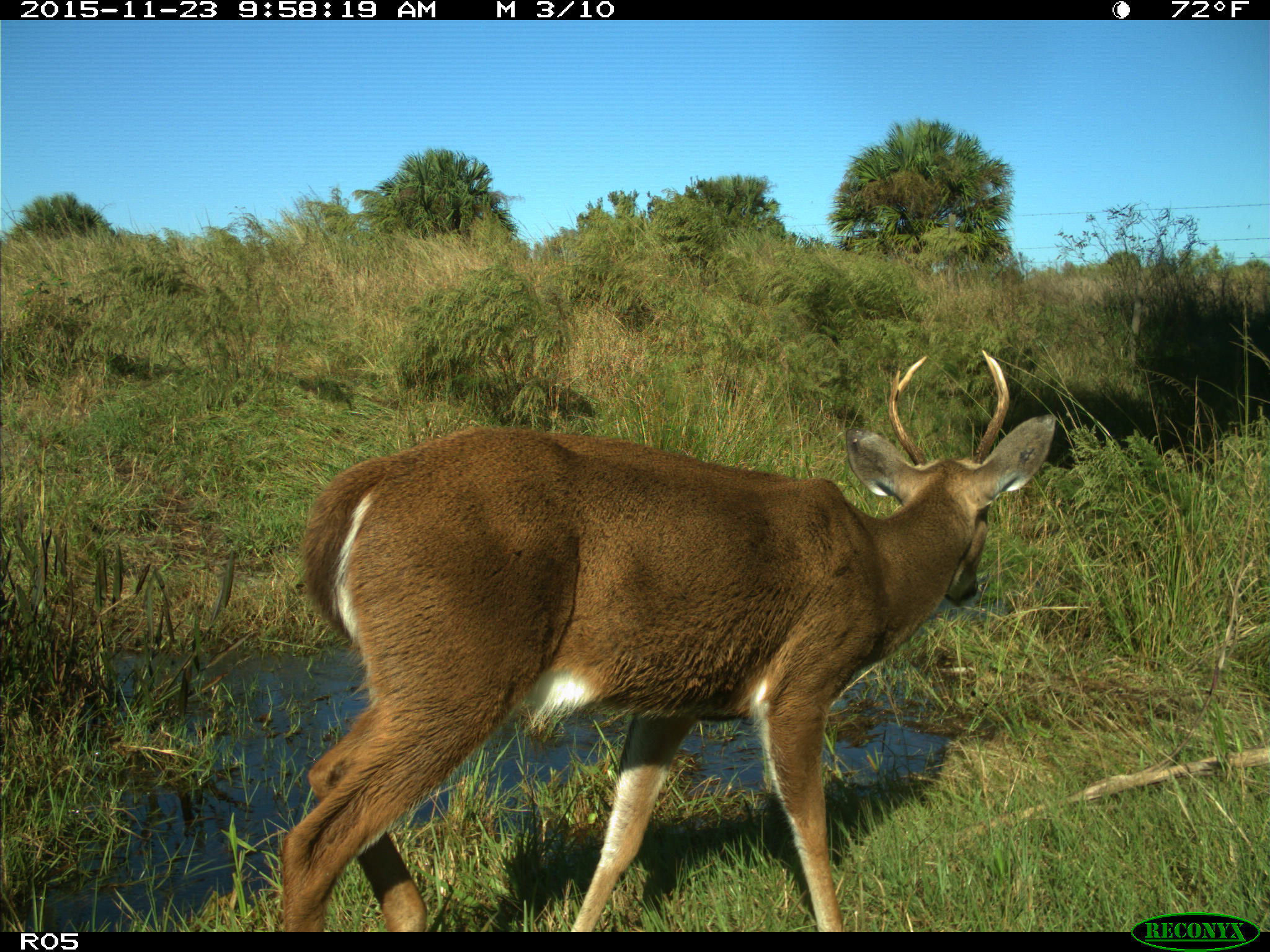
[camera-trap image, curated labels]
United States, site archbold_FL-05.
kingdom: Animalia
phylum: Chordata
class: Mammalia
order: Artiodactyla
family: Cervidae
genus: Odocoileus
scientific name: Odocoileus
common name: deer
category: unidentified deer